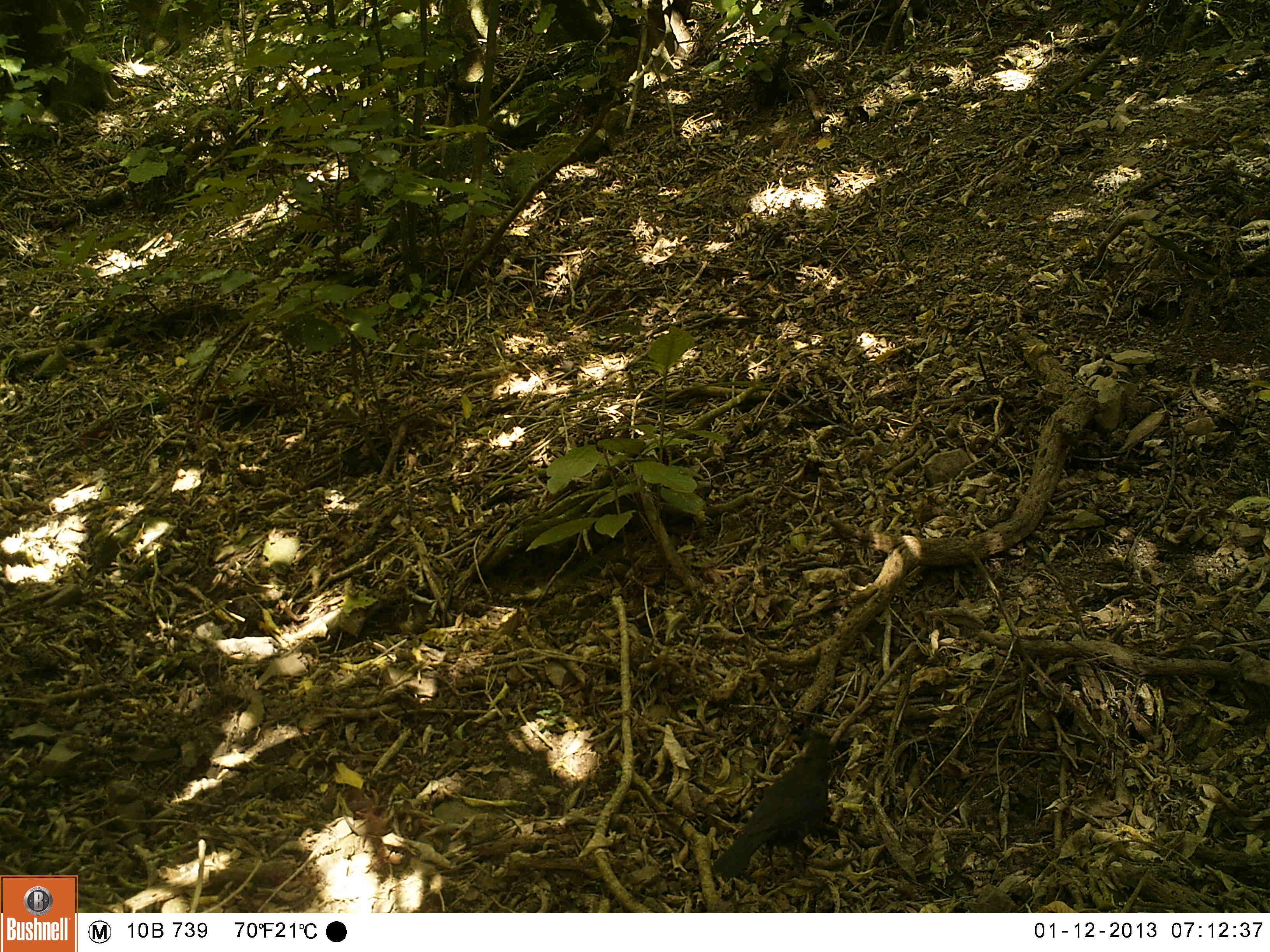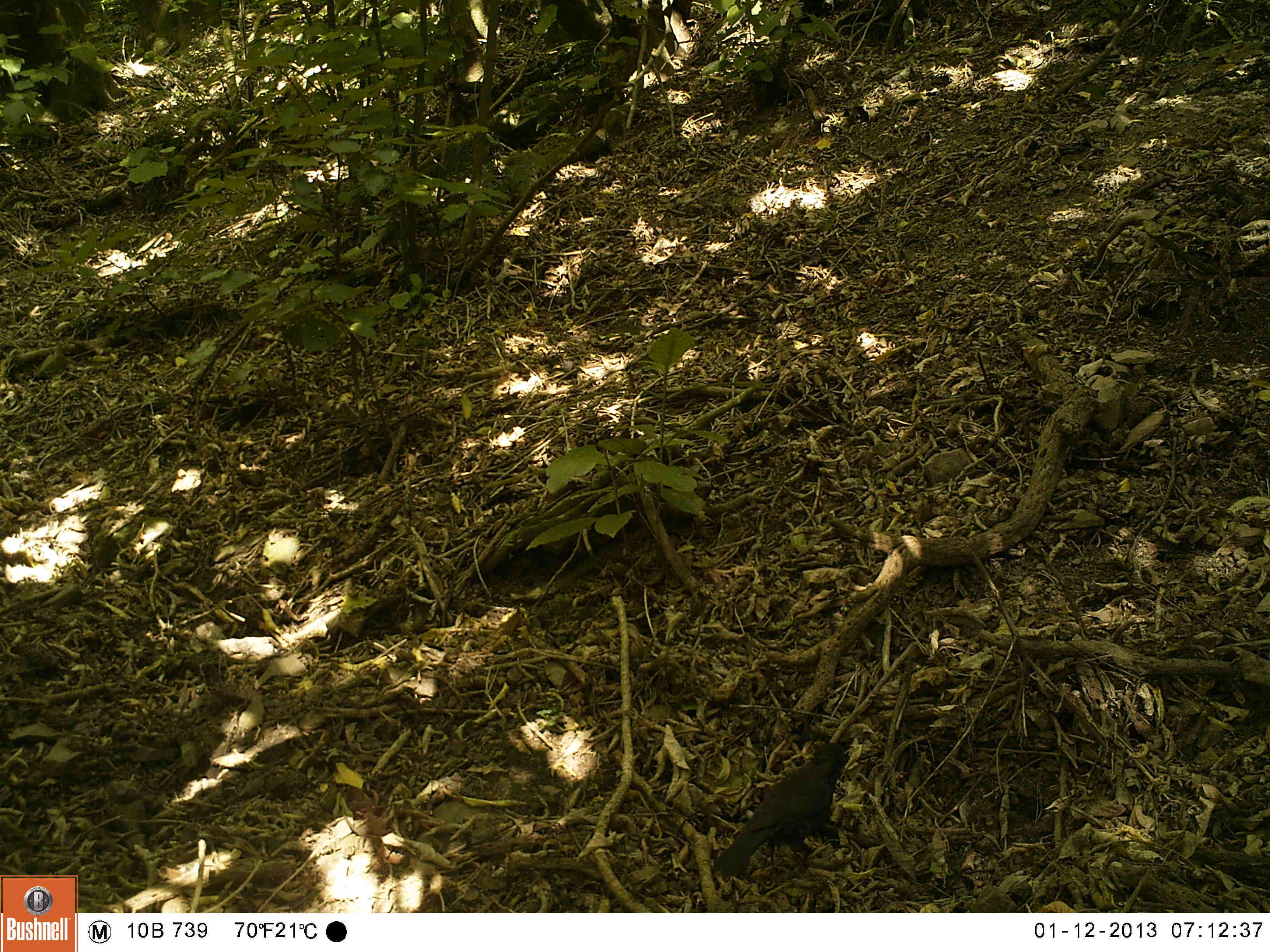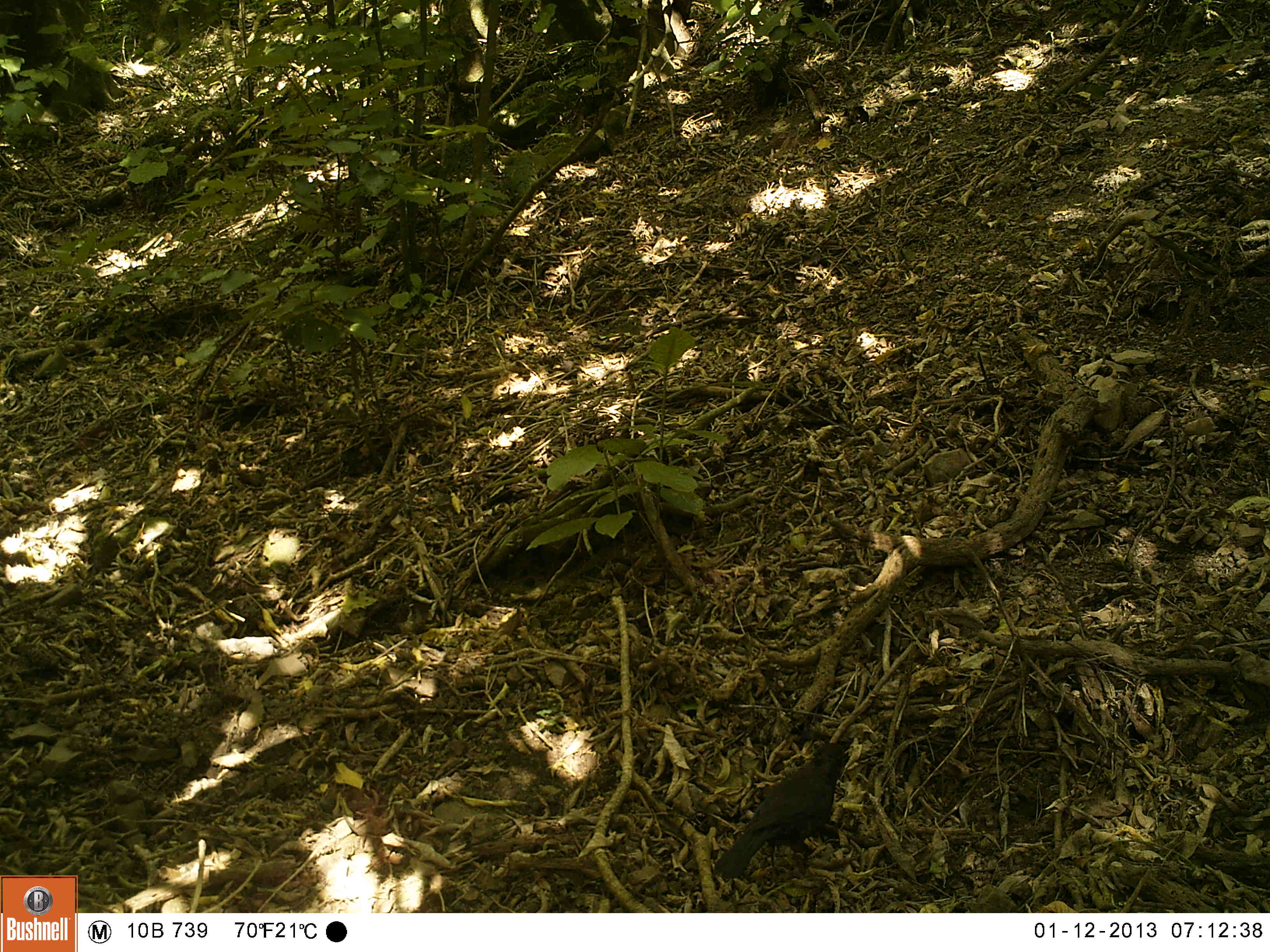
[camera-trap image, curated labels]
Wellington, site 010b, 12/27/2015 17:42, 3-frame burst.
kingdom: Animalia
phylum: Chordata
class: Aves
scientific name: Aves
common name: bird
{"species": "bird (Aves)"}